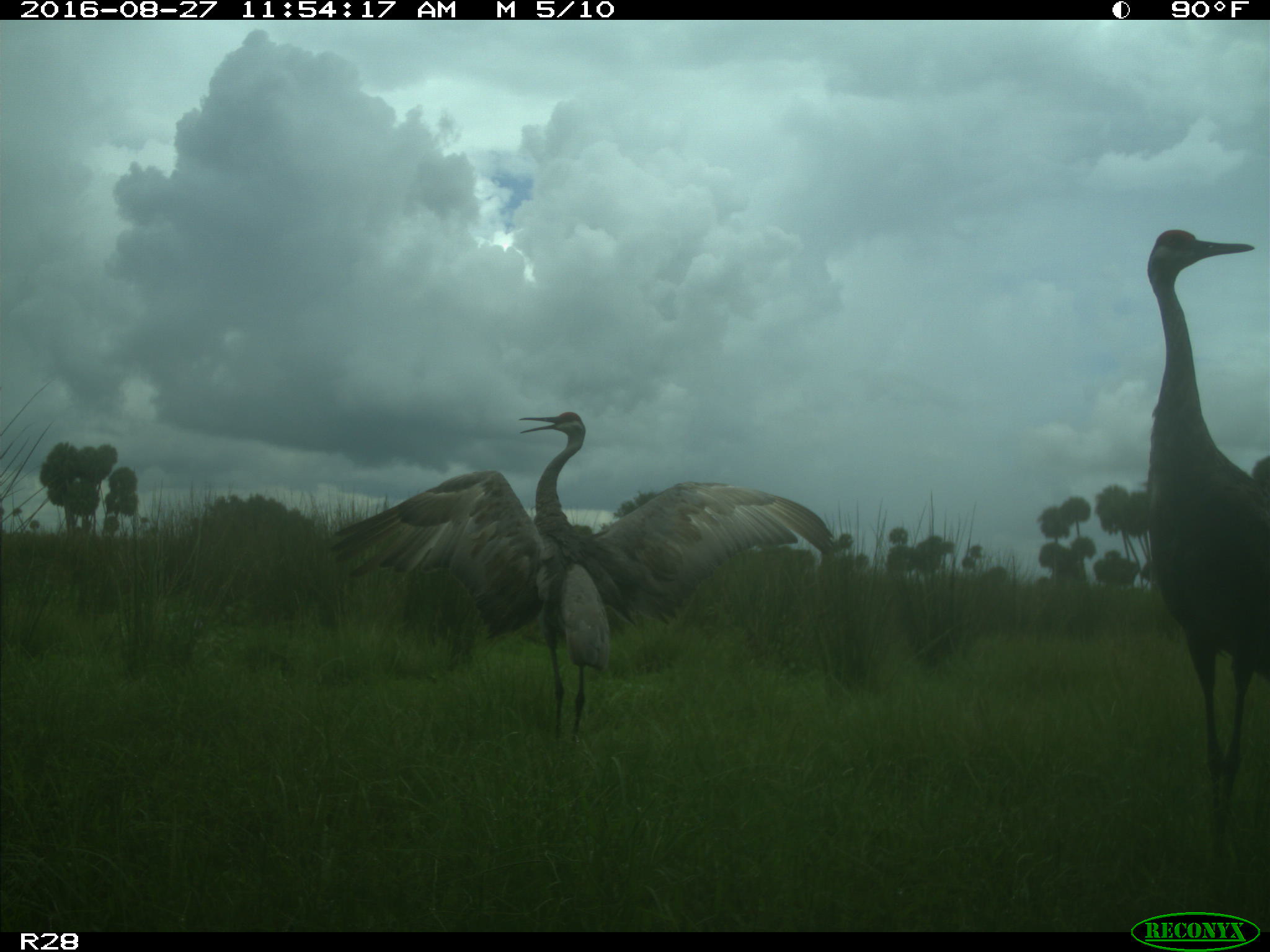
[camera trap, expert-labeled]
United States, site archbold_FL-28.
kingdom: Animalia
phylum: Chordata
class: Aves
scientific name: Aves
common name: birds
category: unidentified bird